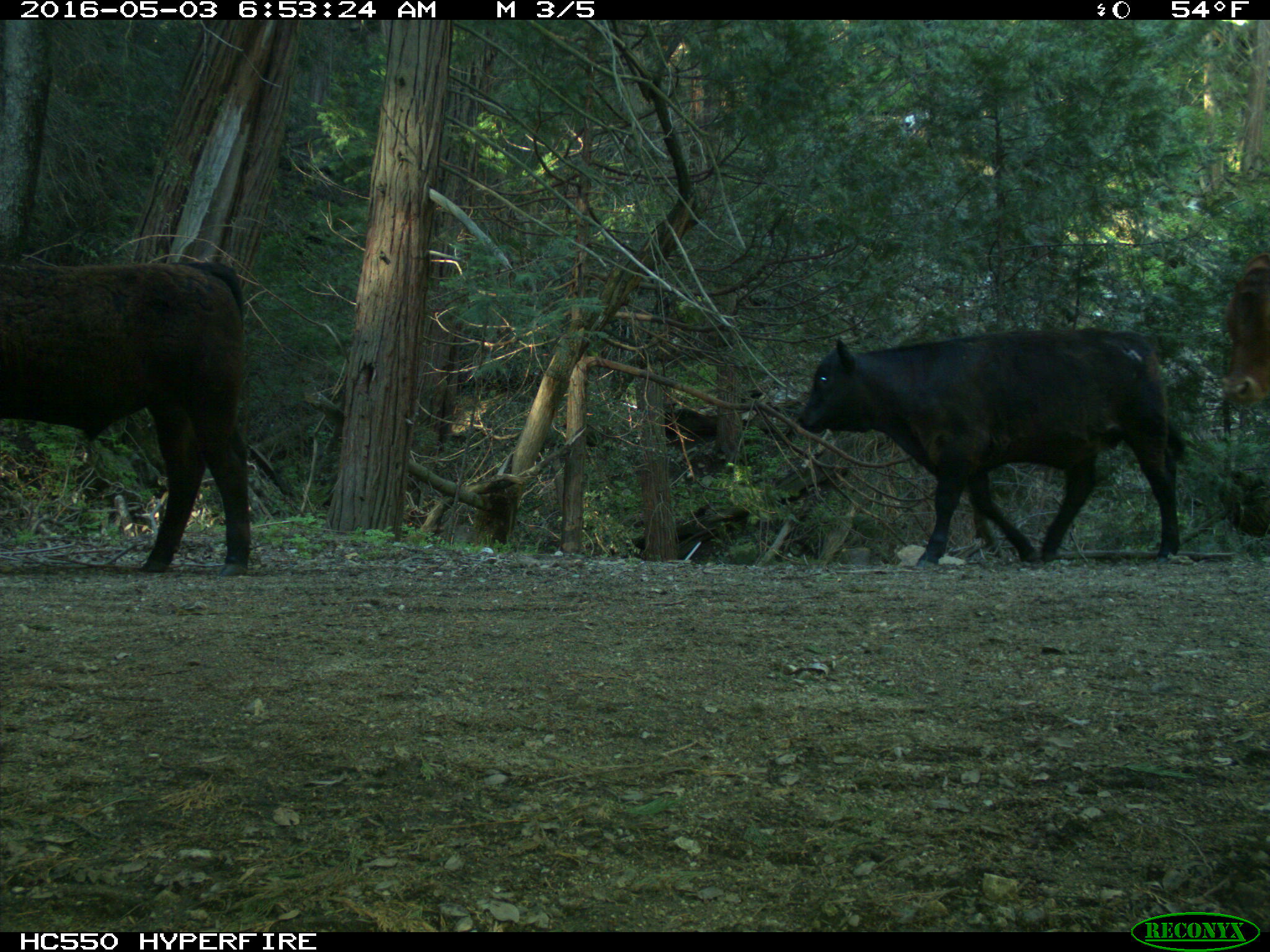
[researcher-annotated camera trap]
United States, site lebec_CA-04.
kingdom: Animalia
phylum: Chordata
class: Mammalia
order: Artiodactyla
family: Bovidae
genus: Bos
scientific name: Bos taurus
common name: domestic cow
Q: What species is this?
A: Bos taurus (domestic cow).